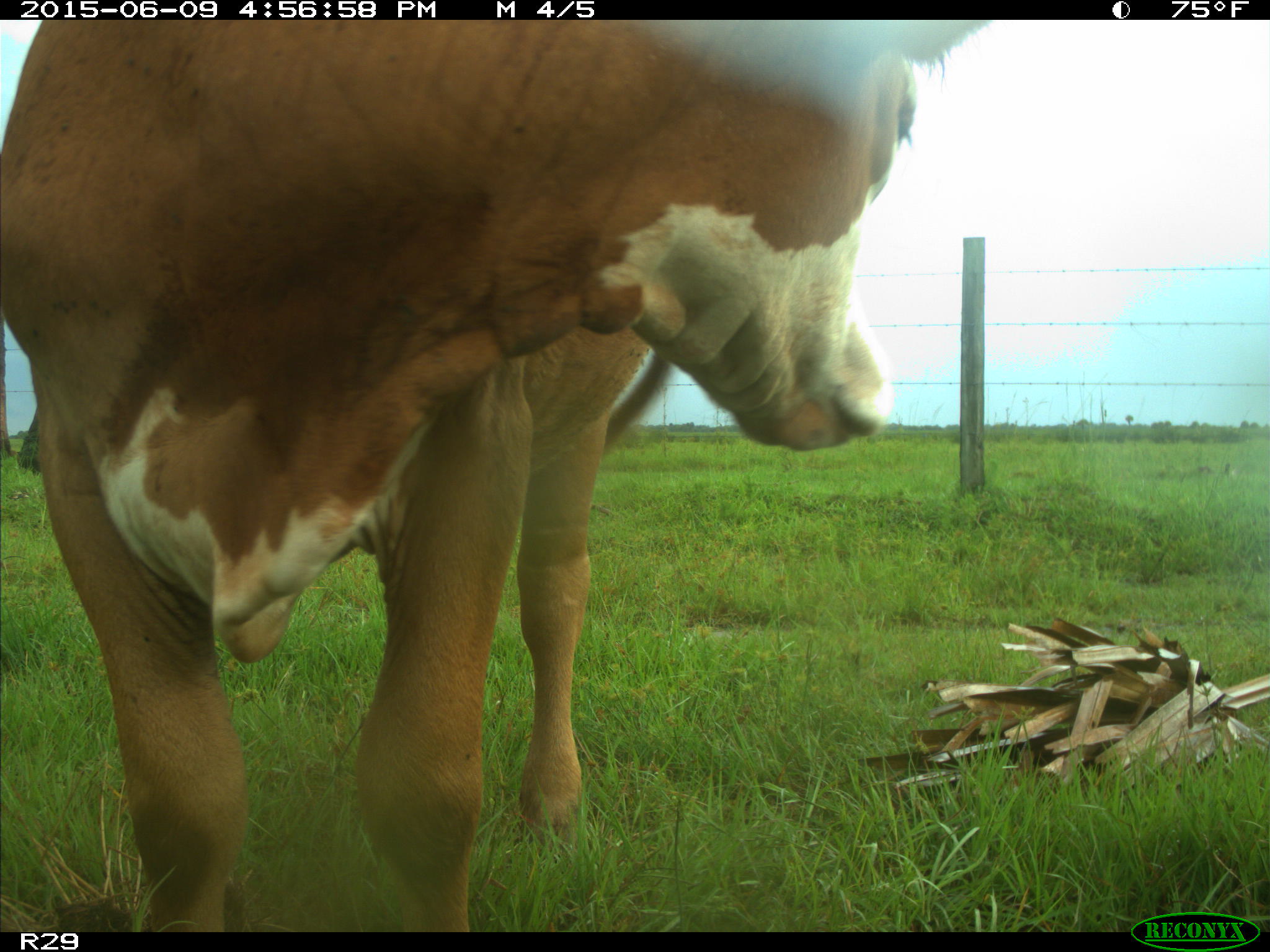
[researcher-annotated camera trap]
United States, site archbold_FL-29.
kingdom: Animalia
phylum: Chordata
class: Mammalia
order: Artiodactyla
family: Bovidae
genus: Bos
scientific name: Bos taurus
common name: domestic cow